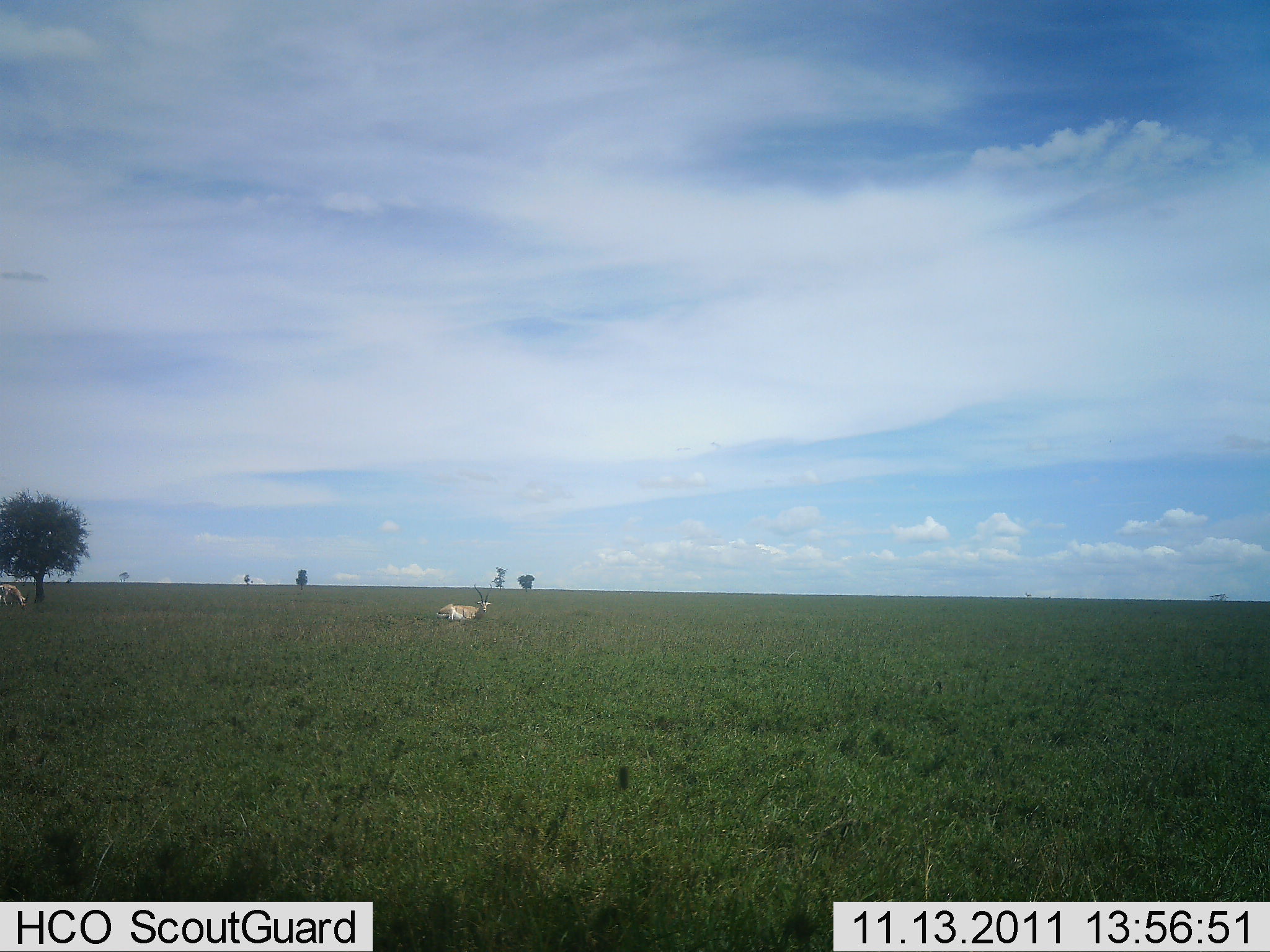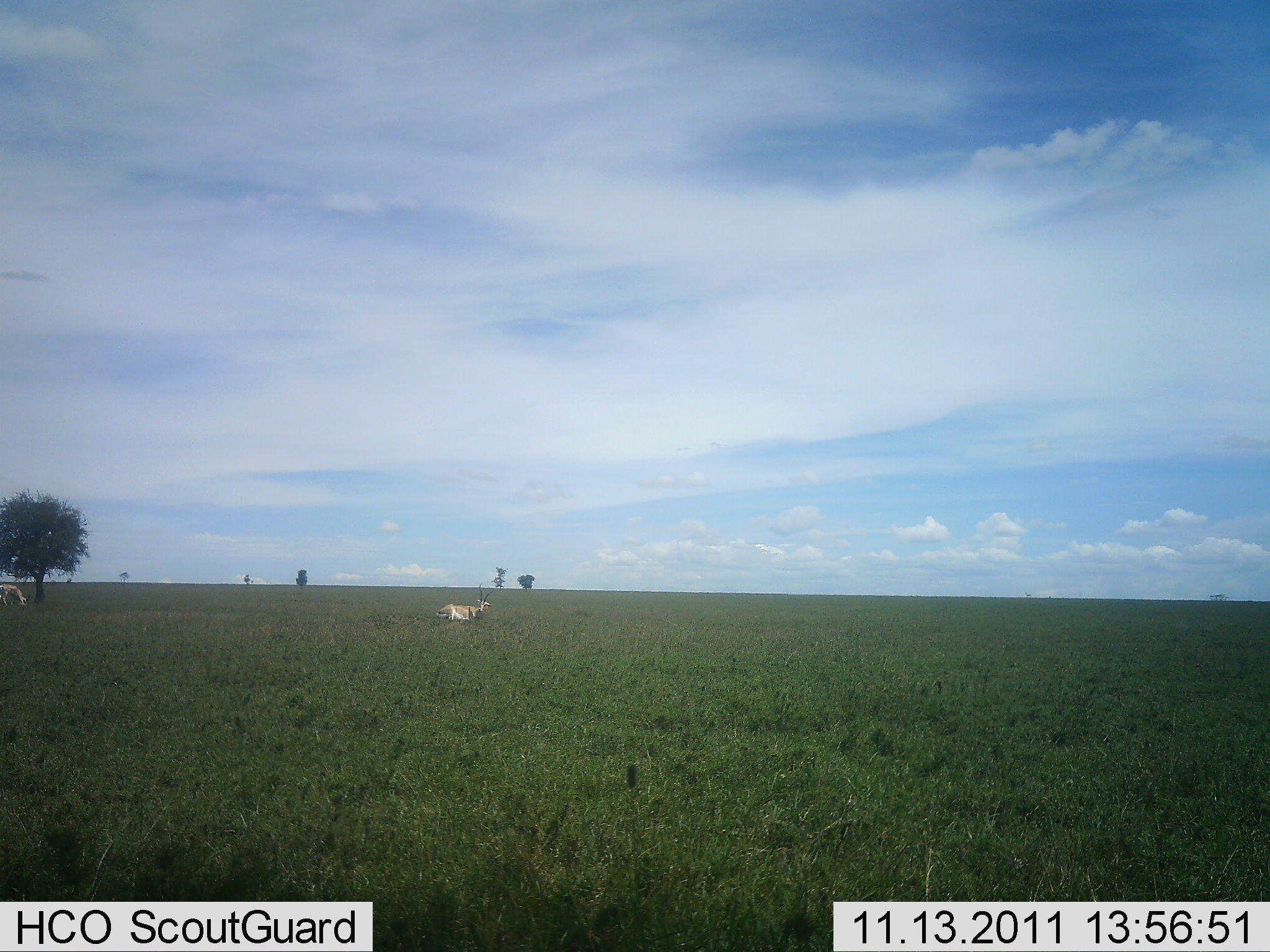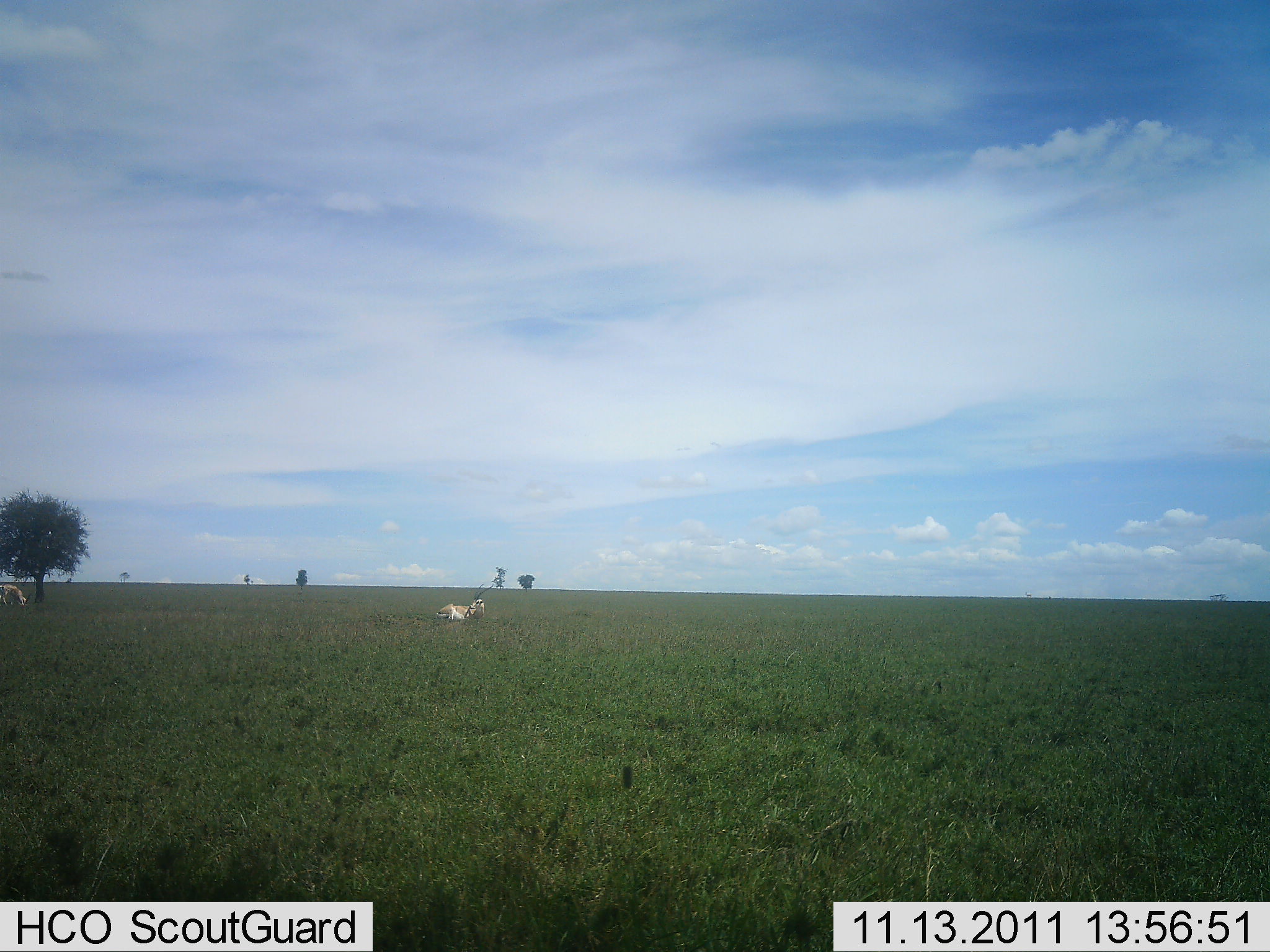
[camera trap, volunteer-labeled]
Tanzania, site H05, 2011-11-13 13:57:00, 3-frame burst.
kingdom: Animalia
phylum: Chordata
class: Mammalia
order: Artiodactyla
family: Bovidae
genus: Nanger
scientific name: Nanger granti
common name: grant's gazelle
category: gazellegrants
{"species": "gazellegrants (grant's gazelle) (Nanger granti)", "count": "2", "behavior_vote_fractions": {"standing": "80%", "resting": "10%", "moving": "10%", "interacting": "0%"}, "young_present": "0%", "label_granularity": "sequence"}